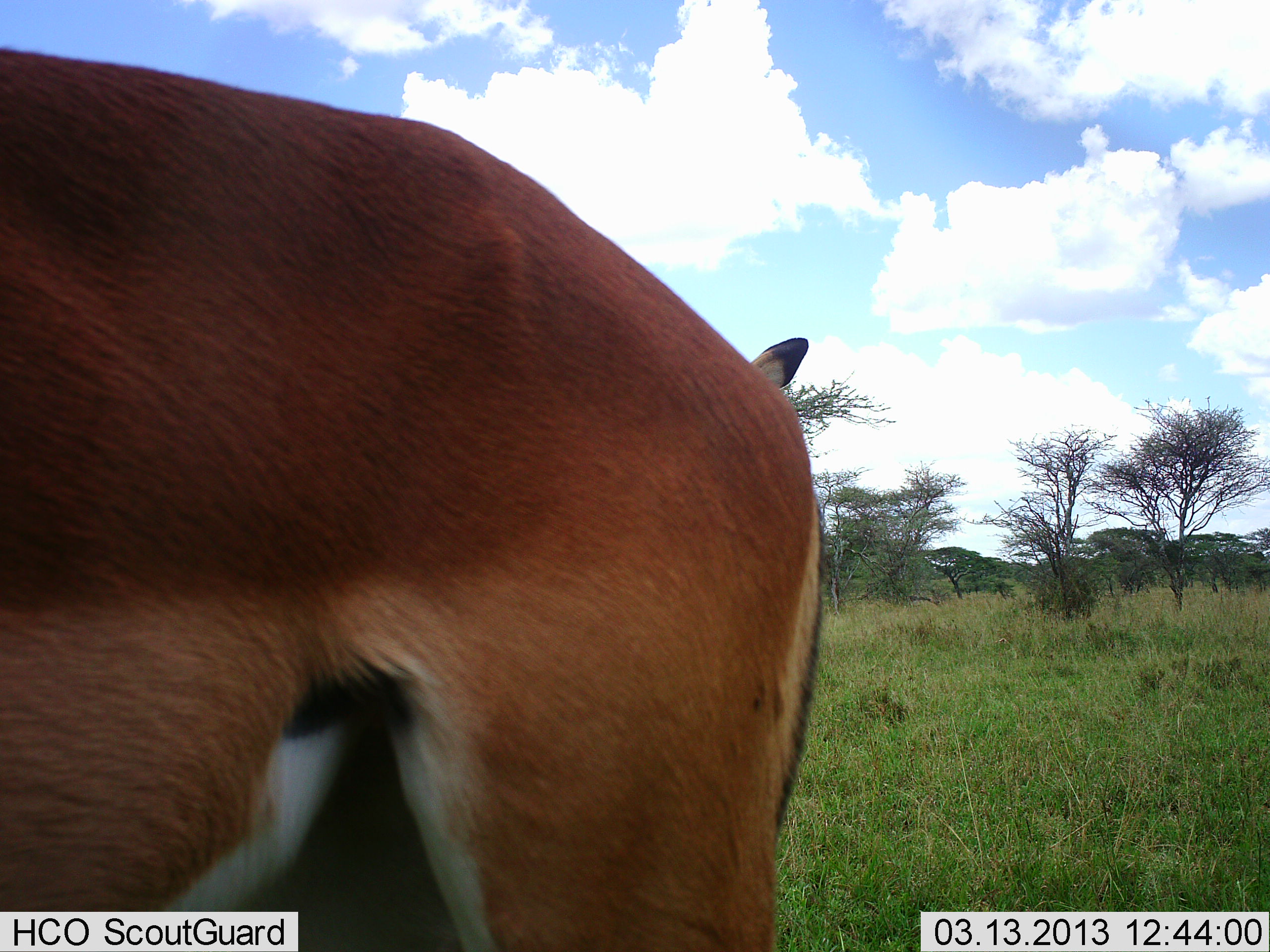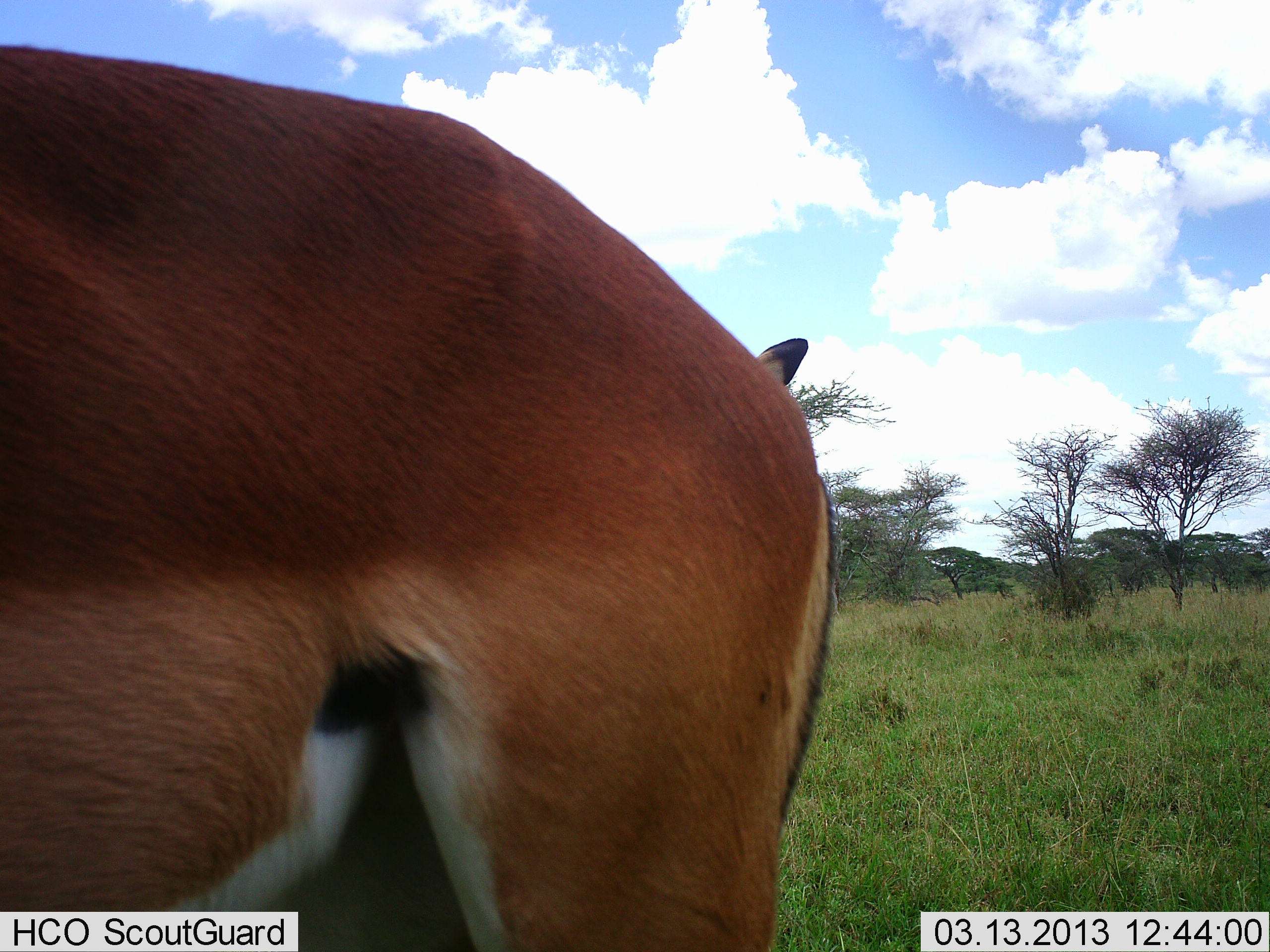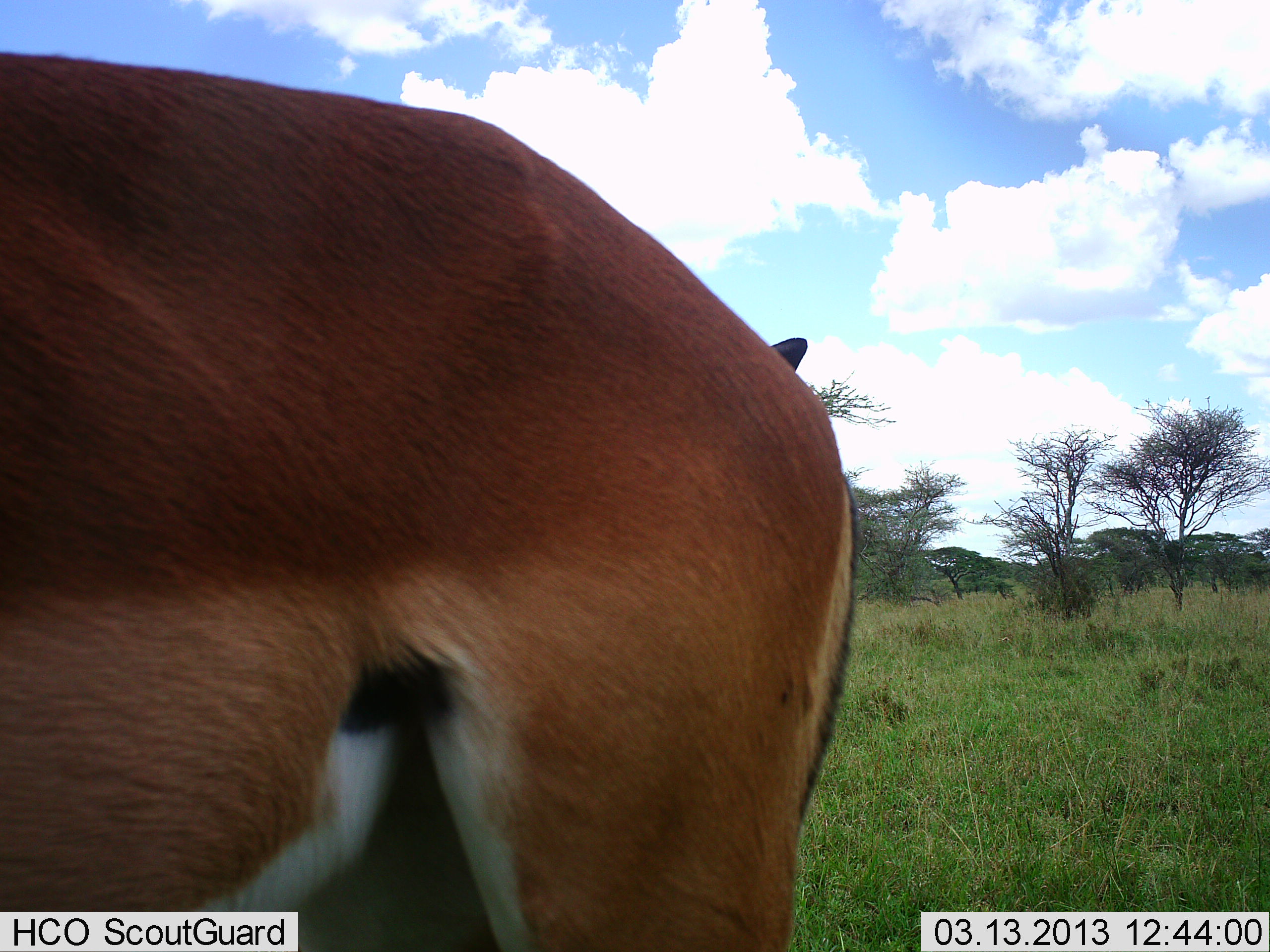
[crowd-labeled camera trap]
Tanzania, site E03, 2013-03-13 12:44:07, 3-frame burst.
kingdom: Animalia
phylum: Chordata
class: Mammalia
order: Artiodactyla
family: Bovidae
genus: Aepyceros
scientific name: Aepyceros melampus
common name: impala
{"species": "impala (Aepyceros melampus)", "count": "2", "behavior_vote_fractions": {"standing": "93%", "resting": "0%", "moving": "7%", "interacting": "0%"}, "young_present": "0%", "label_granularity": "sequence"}